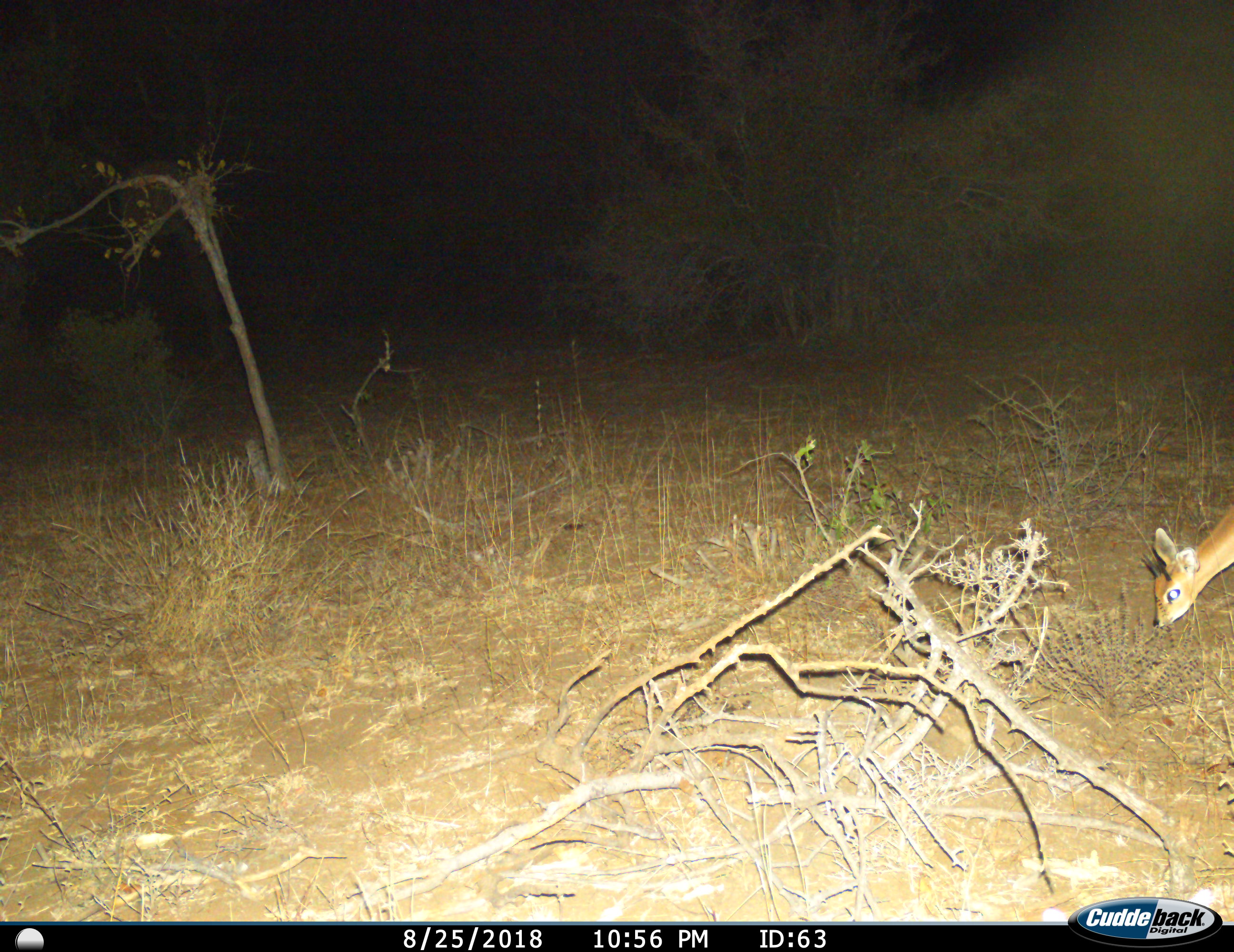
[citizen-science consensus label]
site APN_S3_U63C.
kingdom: Animalia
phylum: Chordata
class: Mammalia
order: Artiodactyla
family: Bovidae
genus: Raphicerus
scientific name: Raphicerus campestris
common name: steenbok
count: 1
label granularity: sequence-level